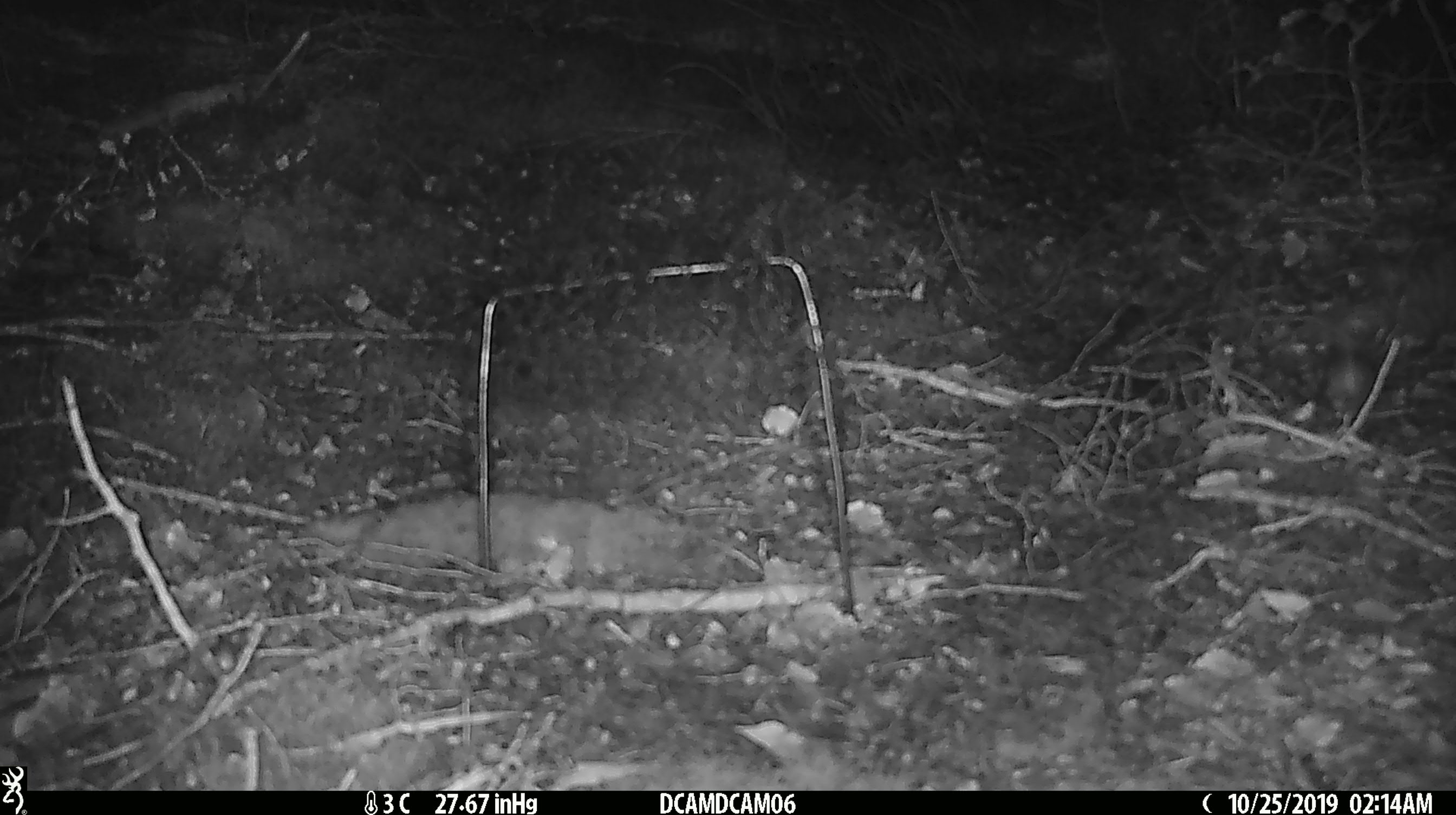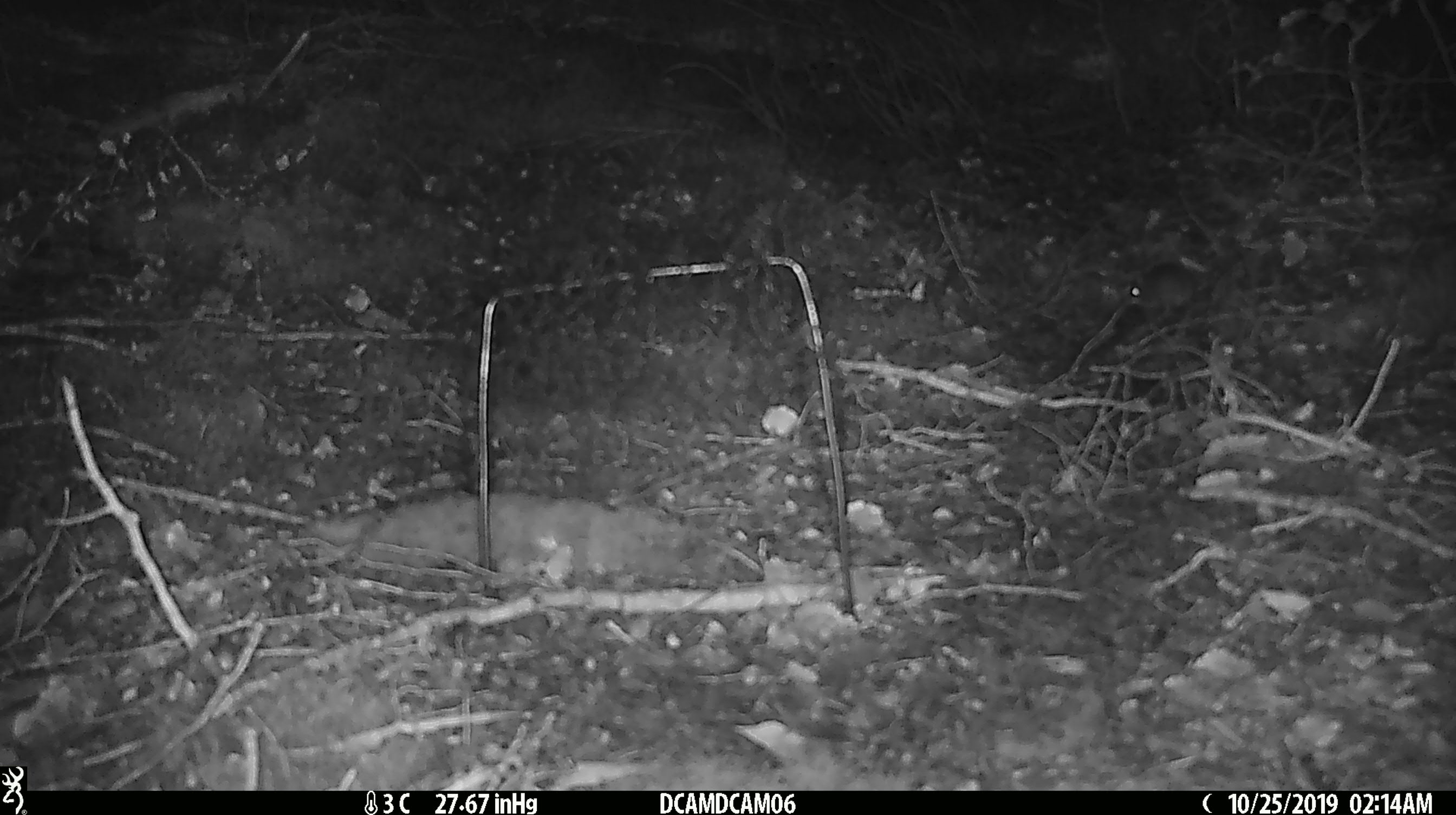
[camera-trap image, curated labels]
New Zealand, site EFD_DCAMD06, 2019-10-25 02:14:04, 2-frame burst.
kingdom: Animalia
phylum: Chordata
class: Mammalia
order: Rodentia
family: Muridae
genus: Mus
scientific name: Mus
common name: mouse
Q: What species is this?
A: Mouse (Mus).